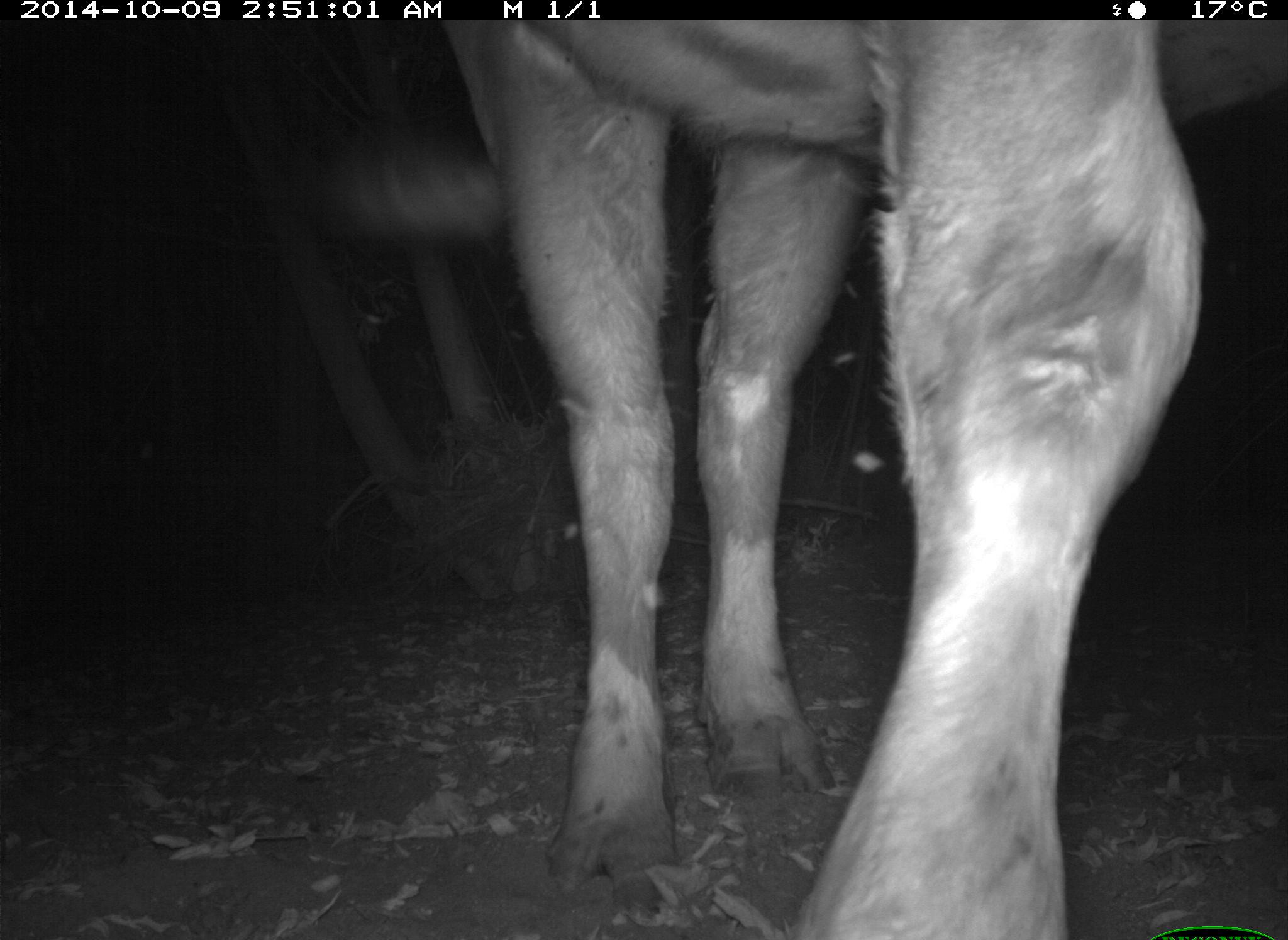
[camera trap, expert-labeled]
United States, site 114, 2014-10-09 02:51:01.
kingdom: Animalia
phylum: Chordata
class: Mammalia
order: Artiodactyla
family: Bovidae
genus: Bos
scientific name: Bos taurus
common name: cow